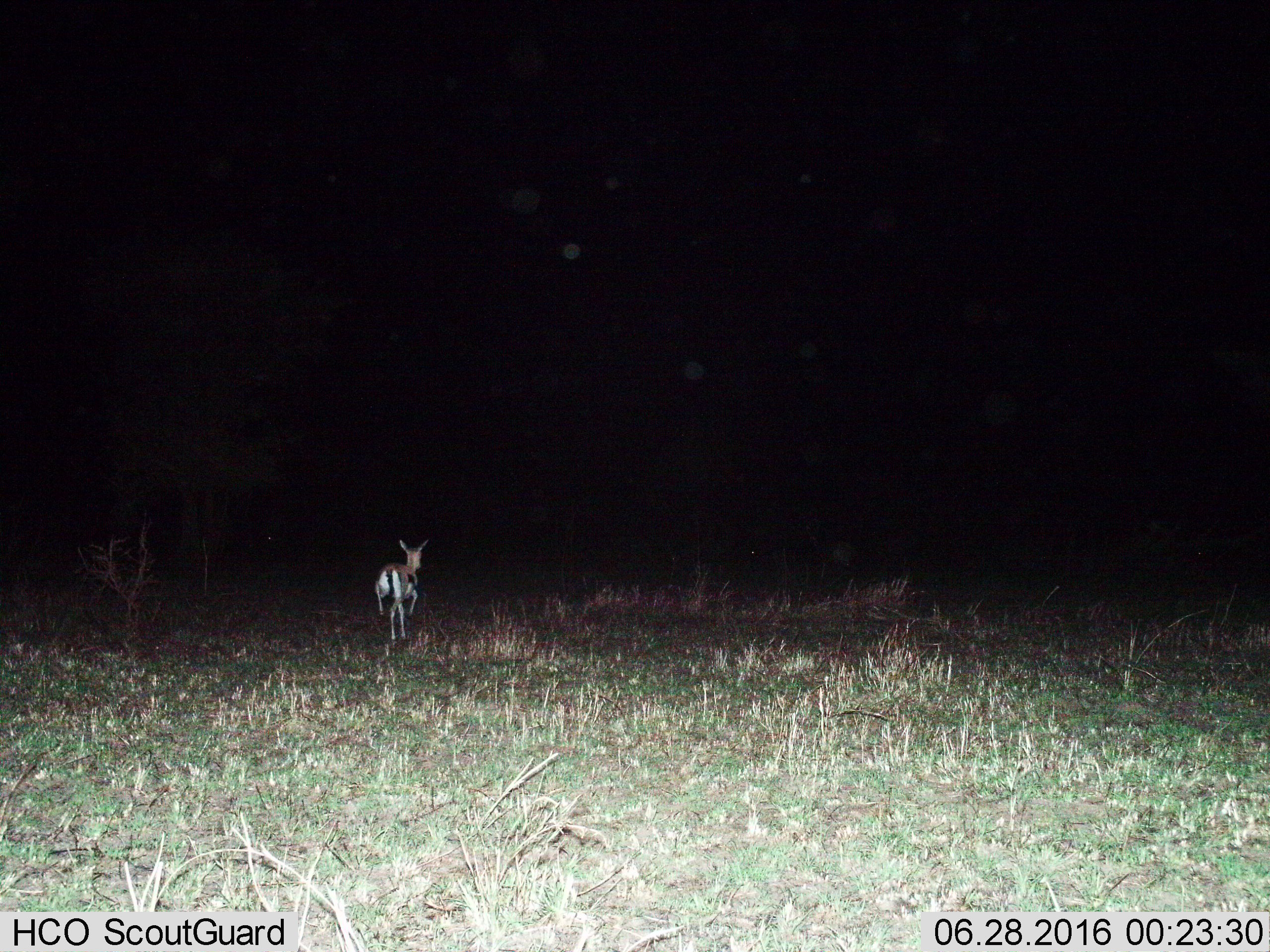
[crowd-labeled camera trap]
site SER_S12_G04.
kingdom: Animalia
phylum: Chordata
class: Mammalia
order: Artiodactyla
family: Bovidae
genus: Eudorcas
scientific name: Eudorcas thomsonii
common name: thomson's gazelle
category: gazellethomsons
Gazellethomsons (thomson's gazelle) (Eudorcas thomsonii), count 1. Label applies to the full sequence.